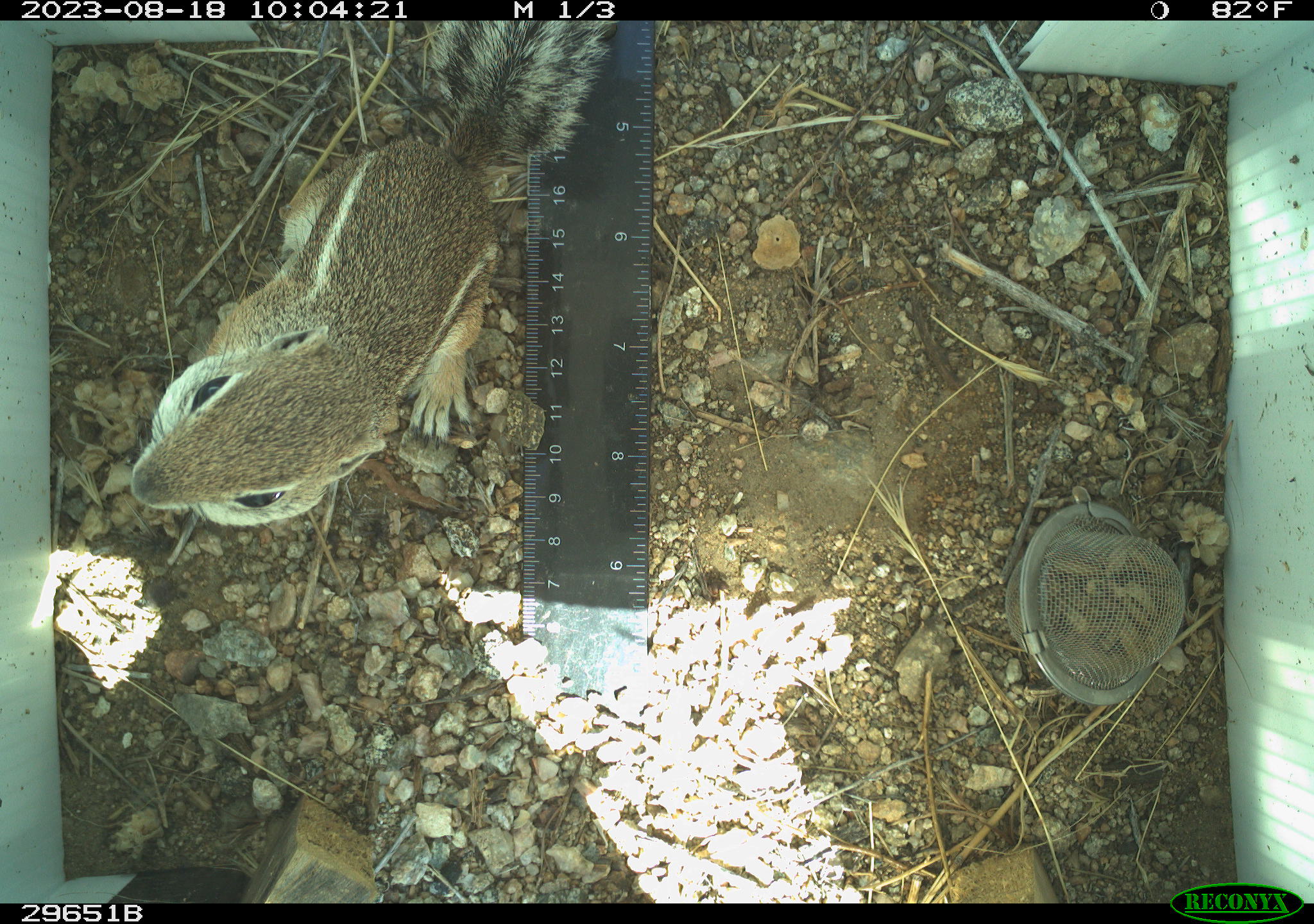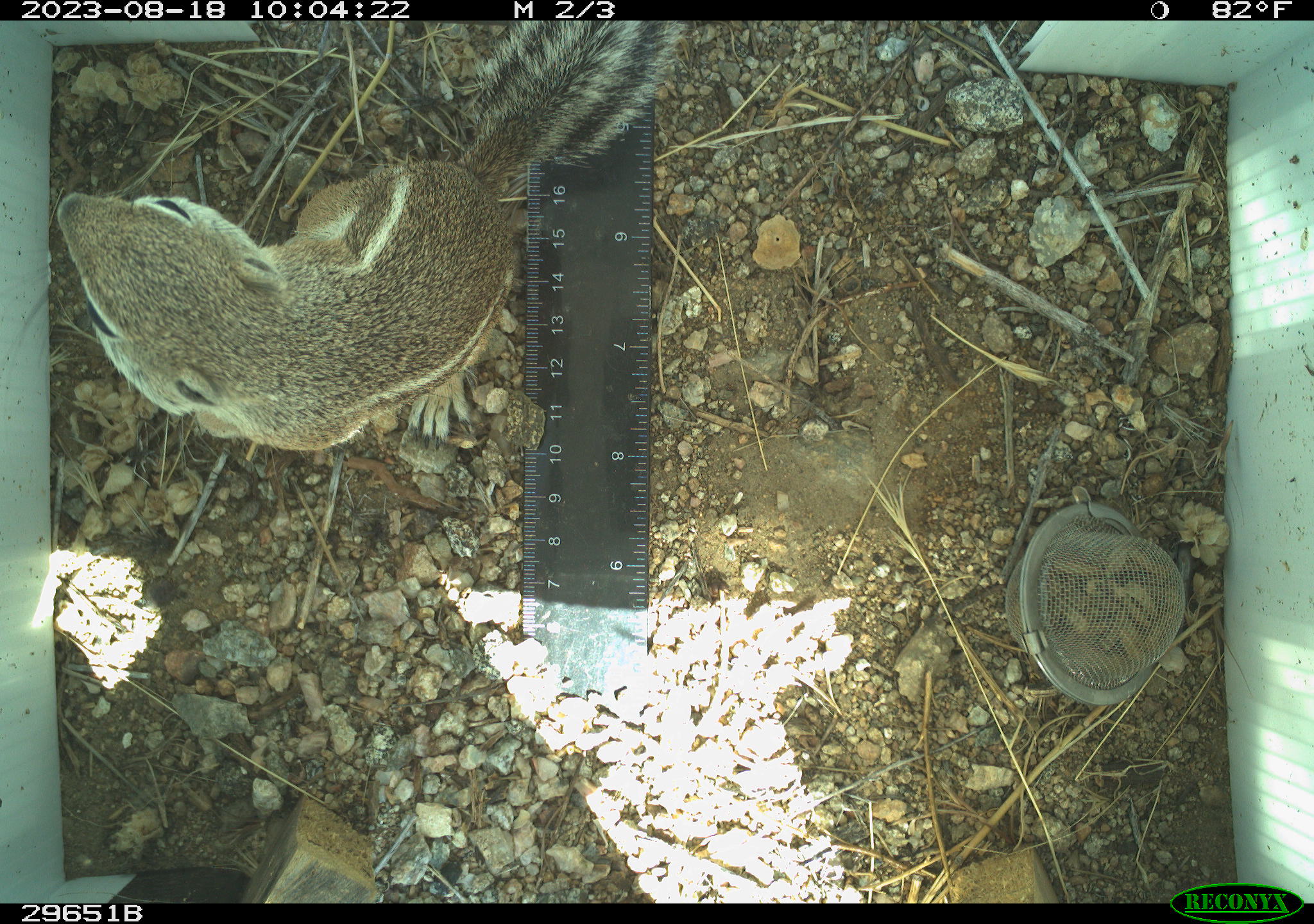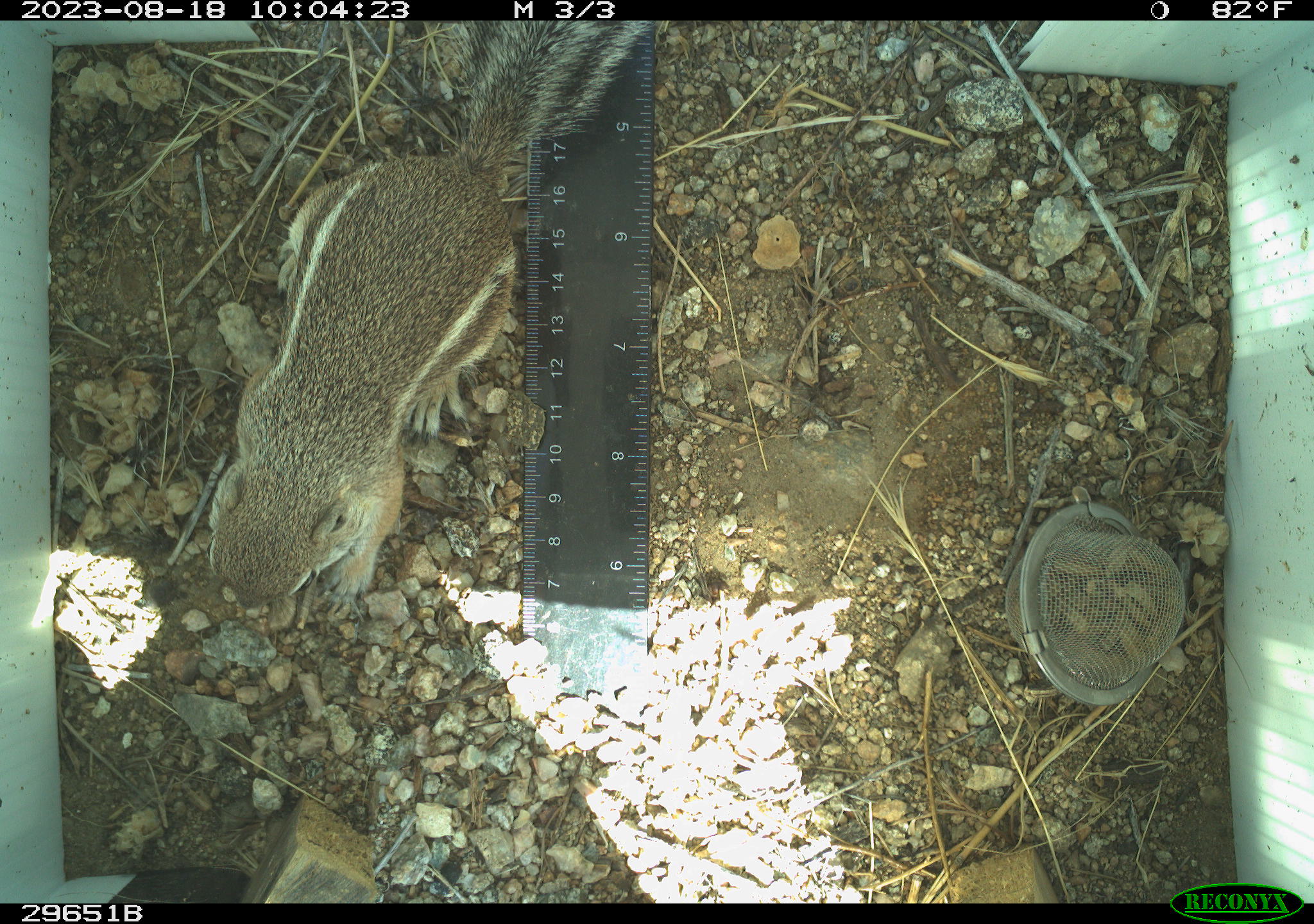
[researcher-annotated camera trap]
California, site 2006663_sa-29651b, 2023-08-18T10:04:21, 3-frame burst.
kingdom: Animalia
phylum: Chordata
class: Mammalia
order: Rodentia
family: Sciuridae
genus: Ammospermophilus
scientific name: Ammospermophilus leucurus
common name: white-tailed antelope squirrel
White-tailed antelope squirrel (Ammospermophilus leucurus).